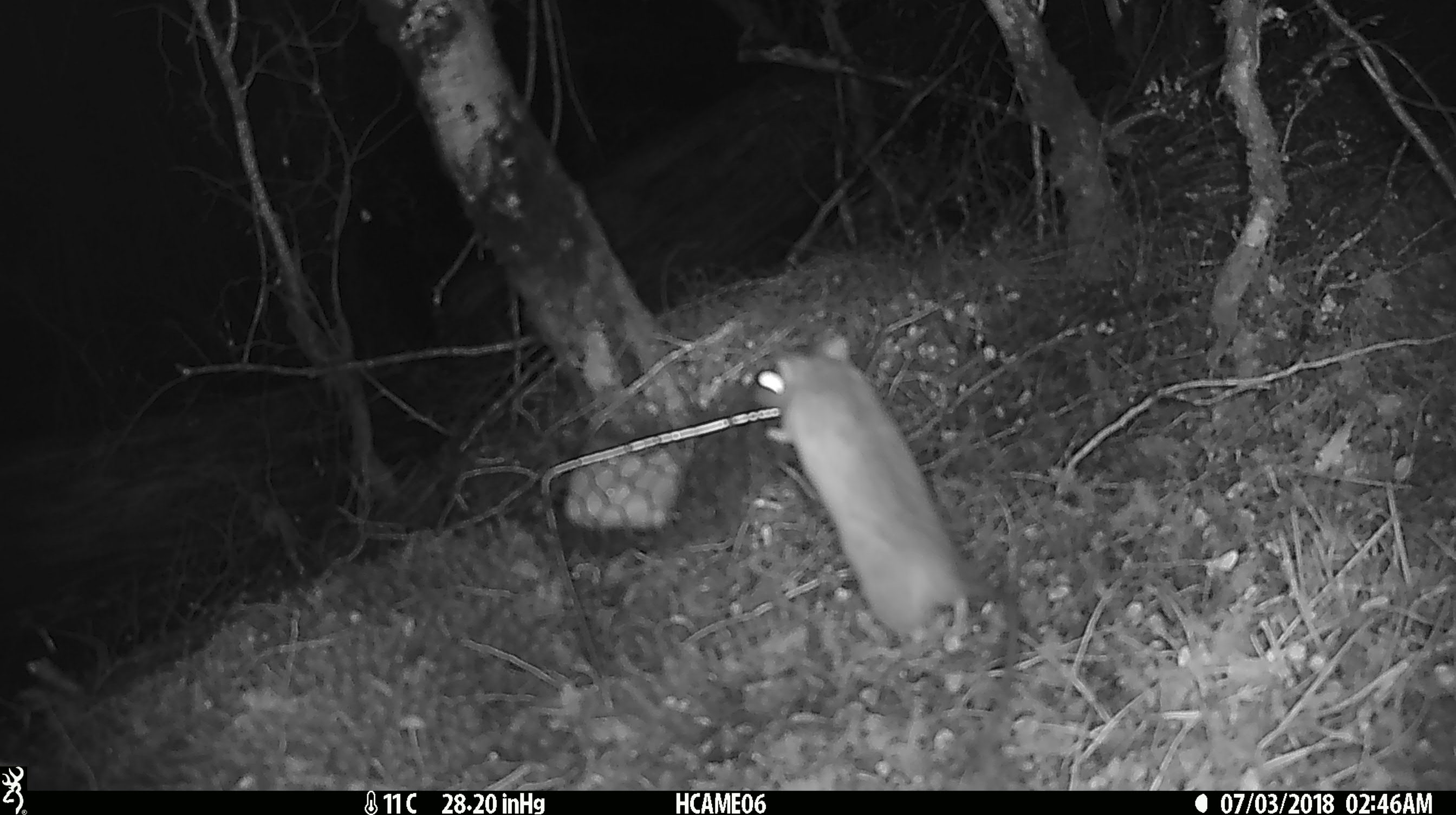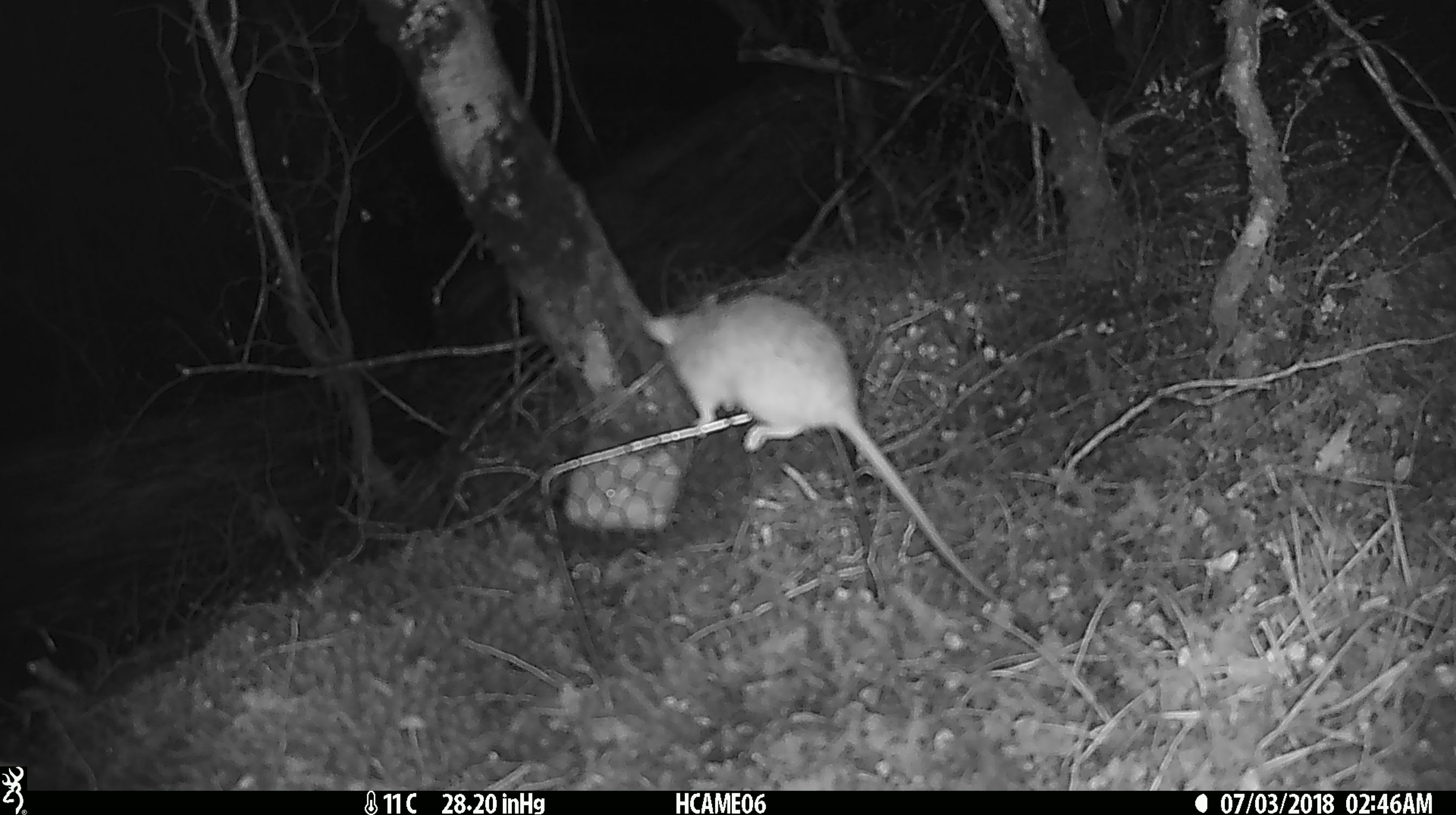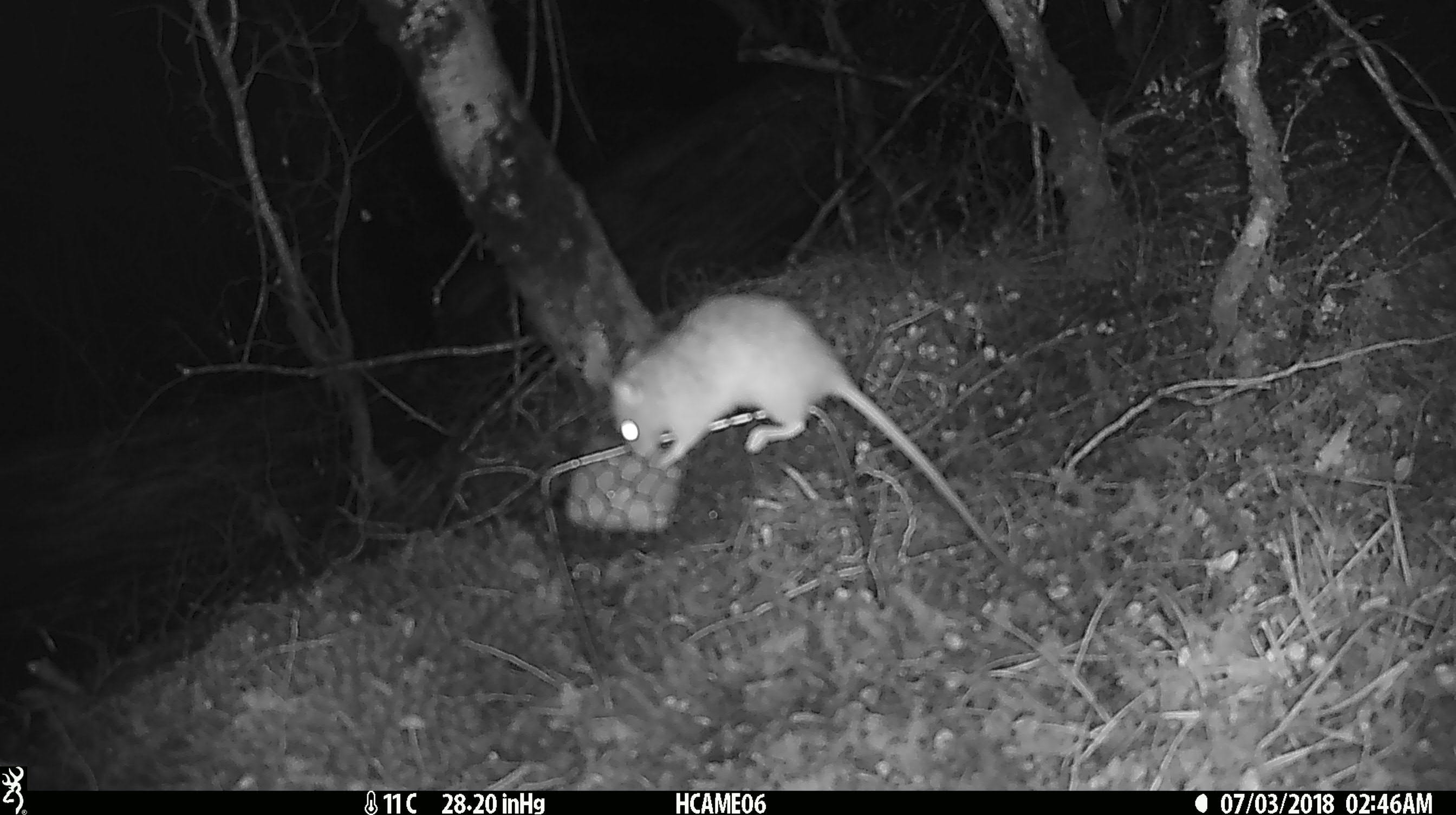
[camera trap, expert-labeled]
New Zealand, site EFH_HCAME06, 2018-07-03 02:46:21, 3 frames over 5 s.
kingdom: Animalia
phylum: Chordata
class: Mammalia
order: Rodentia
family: Muridae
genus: Rattus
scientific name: Rattus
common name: rat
Rat (Rattus).